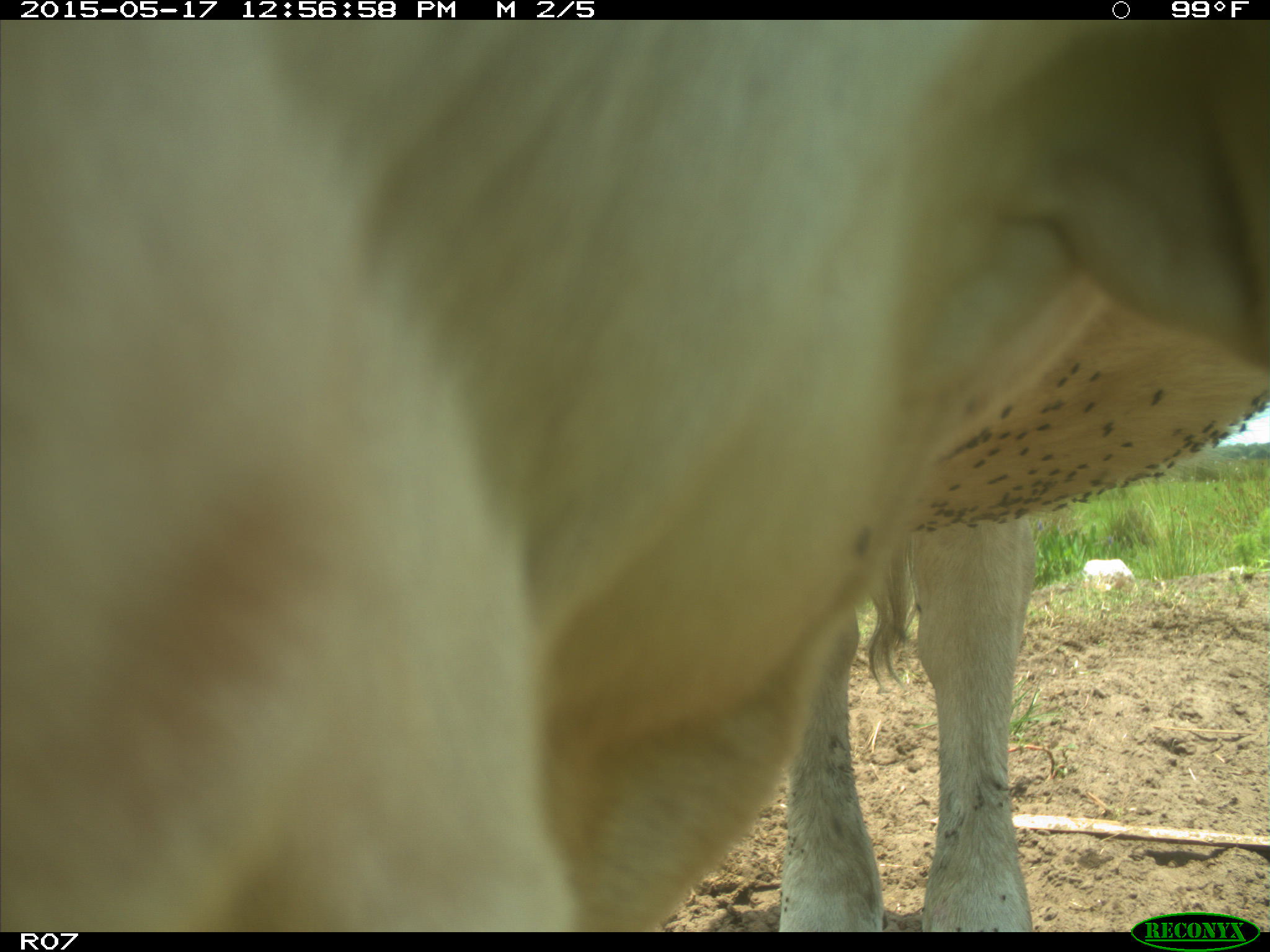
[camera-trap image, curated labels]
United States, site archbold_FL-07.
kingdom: Animalia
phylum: Chordata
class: Mammalia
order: Artiodactyla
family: Bovidae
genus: Bos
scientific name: Bos taurus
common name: domestic cow